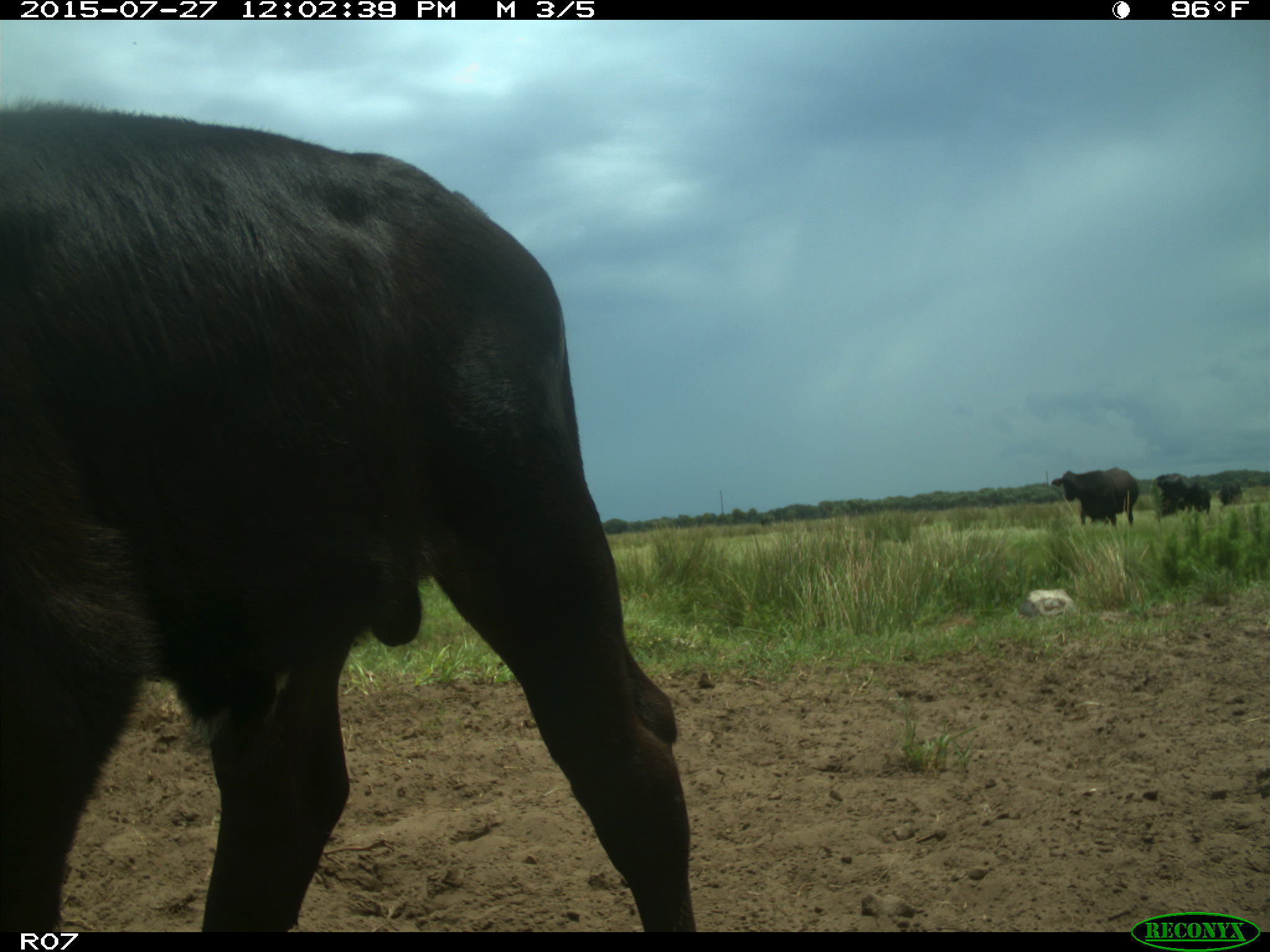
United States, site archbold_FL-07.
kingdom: Animalia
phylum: Chordata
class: Mammalia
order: Artiodactyla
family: Bovidae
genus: Bos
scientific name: Bos taurus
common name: domestic cow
Bos taurus (domestic cow).